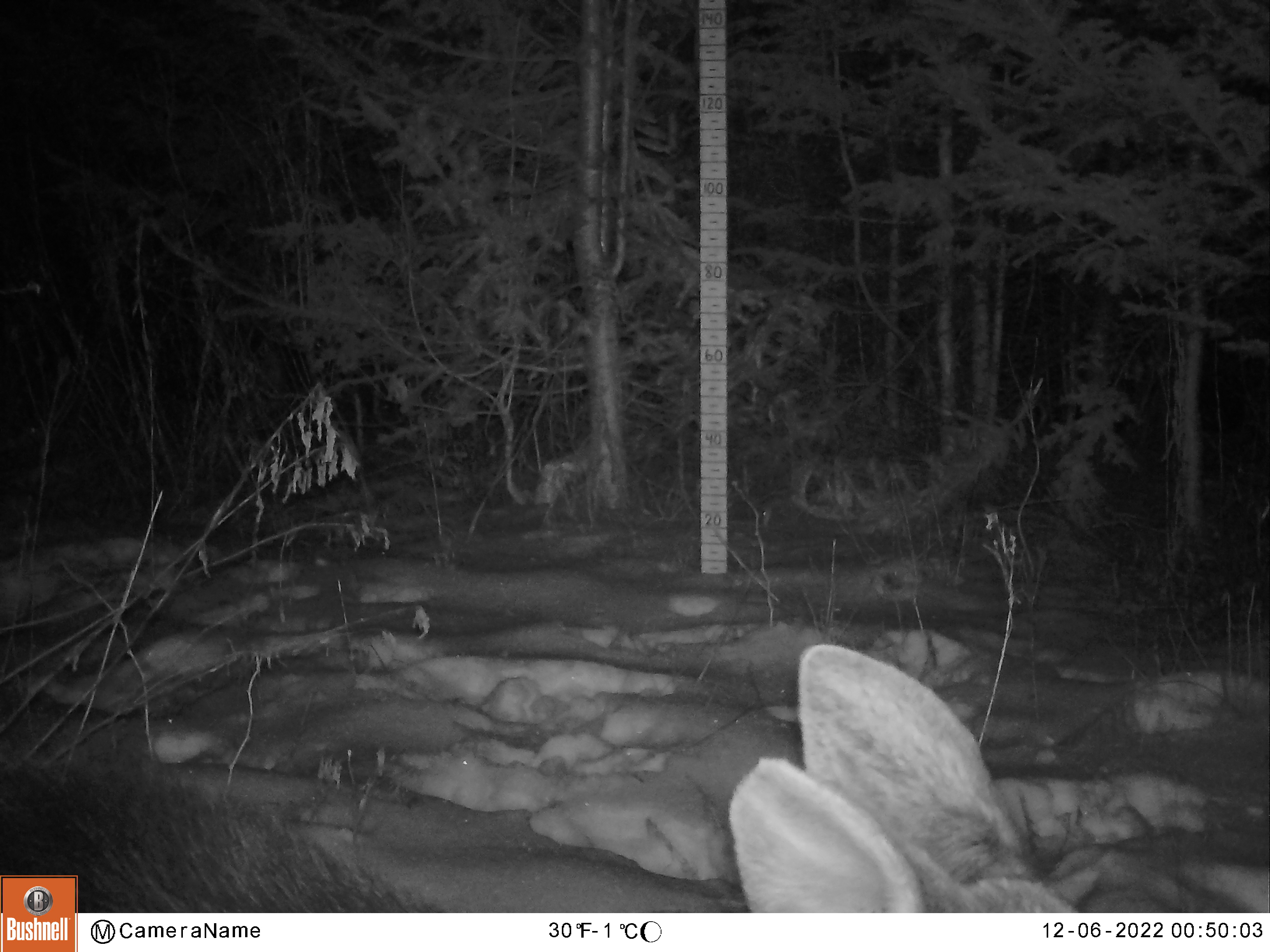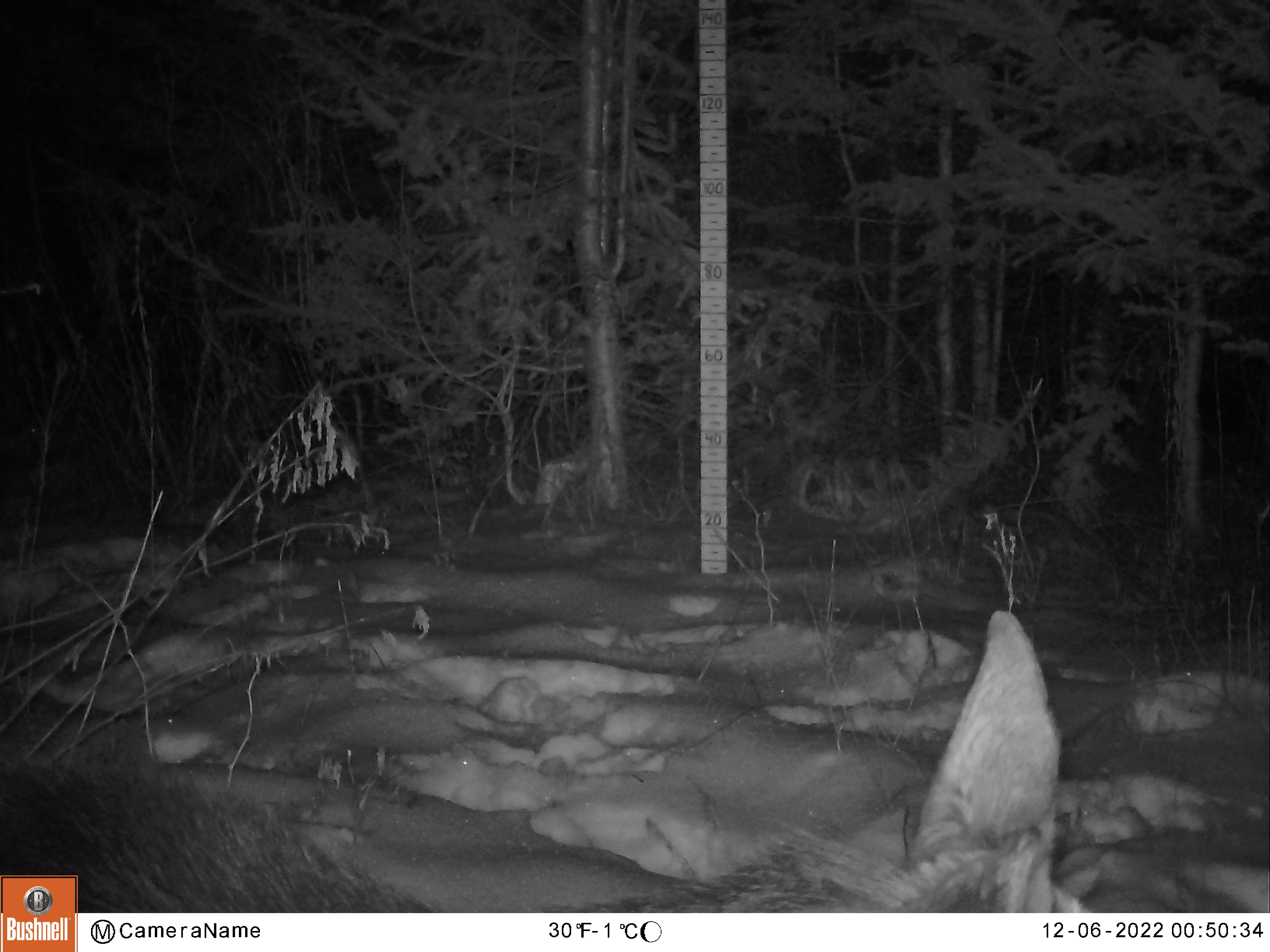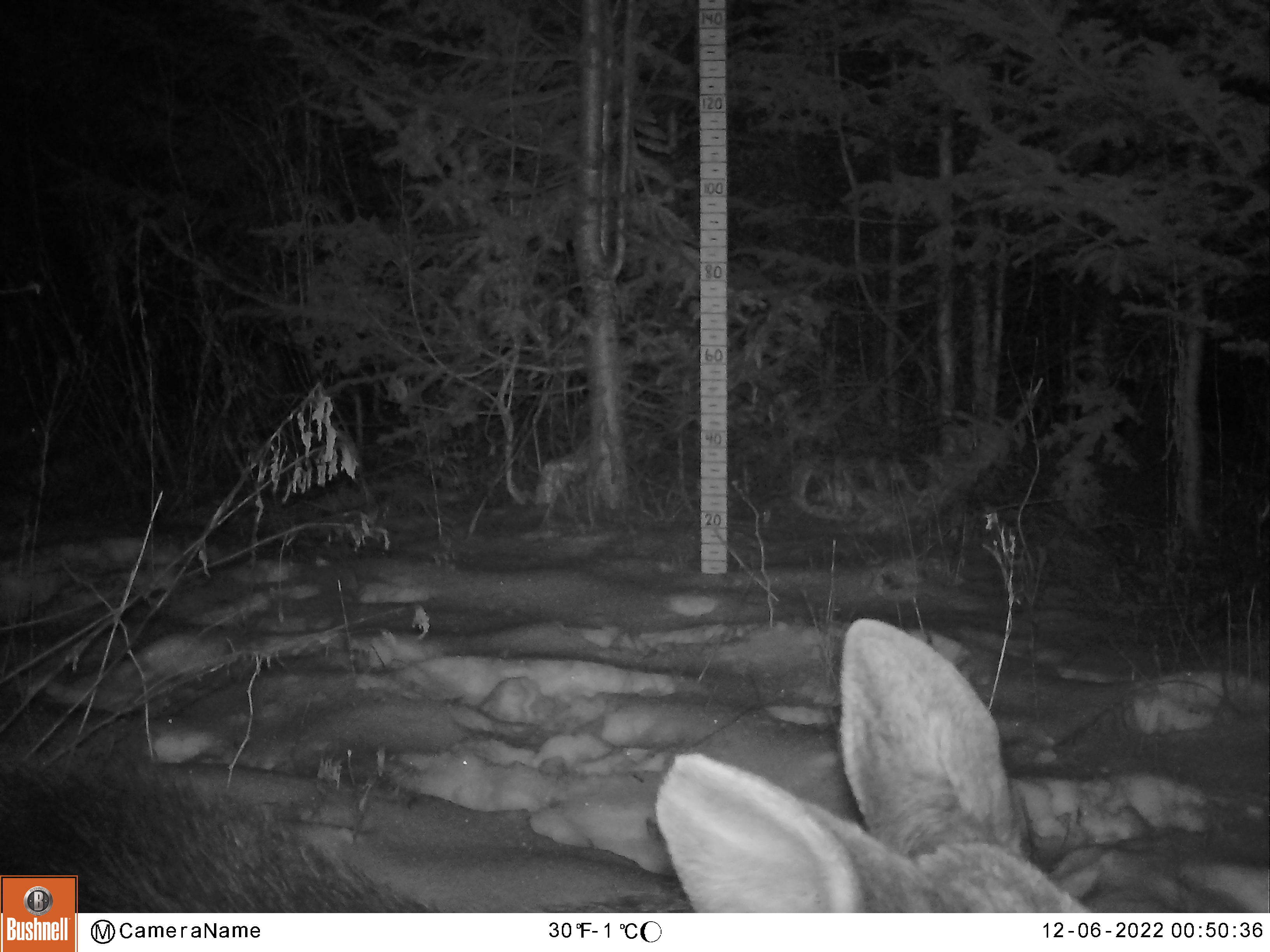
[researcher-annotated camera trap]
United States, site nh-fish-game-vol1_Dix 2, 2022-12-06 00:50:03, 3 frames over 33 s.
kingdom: Animalia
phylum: Chordata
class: Mammalia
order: Artiodactyla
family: Cervidae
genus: Alces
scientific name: Alces alces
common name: moose